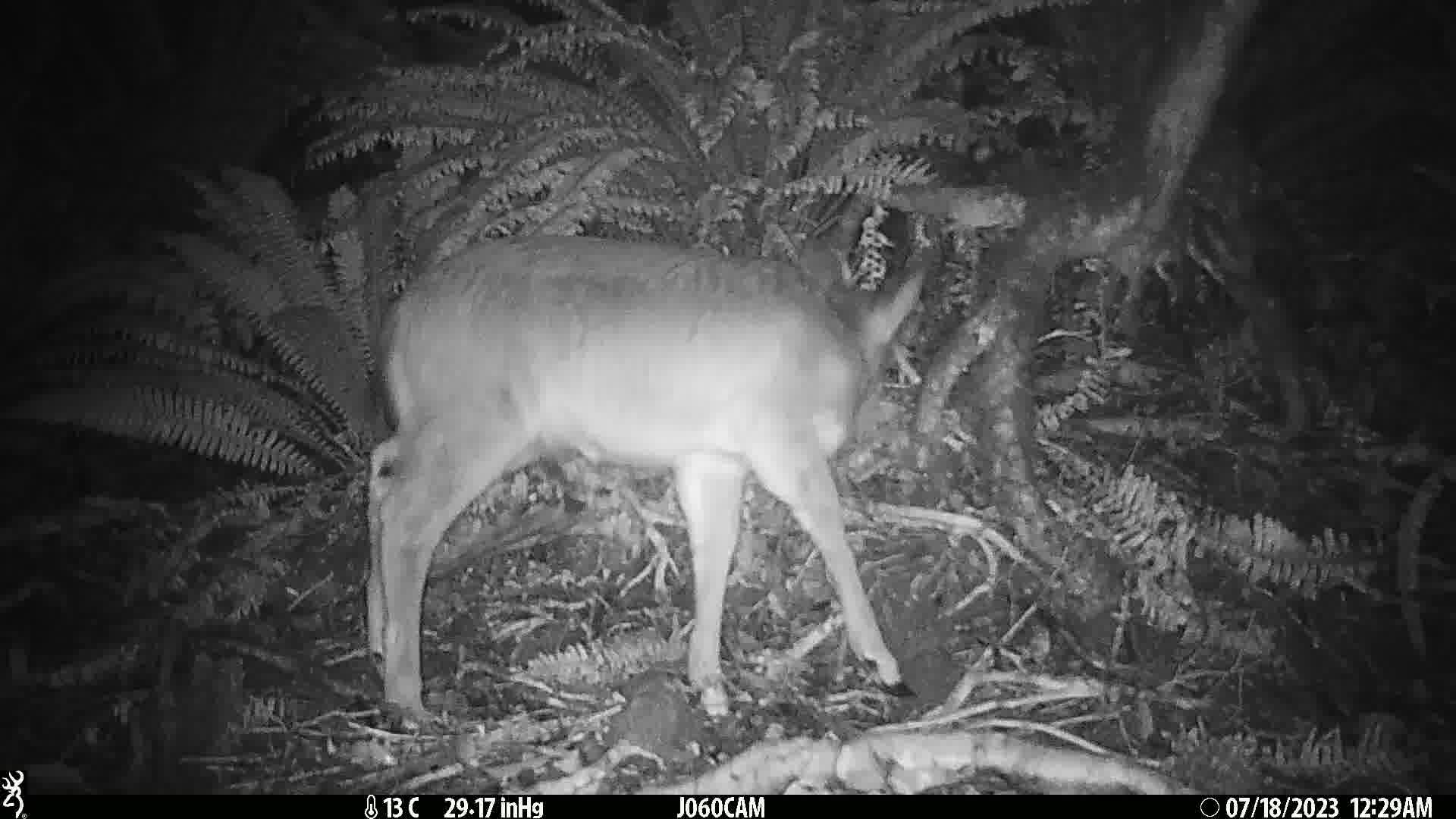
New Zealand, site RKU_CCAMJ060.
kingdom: Animalia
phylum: Chordata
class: Mammalia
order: Artiodactyla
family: Cervidae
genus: Odocoileus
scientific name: Odocoileus virginianus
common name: white-tailed deer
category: white tailed deer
White tailed deer (white-tailed deer) (Odocoileus virginianus).